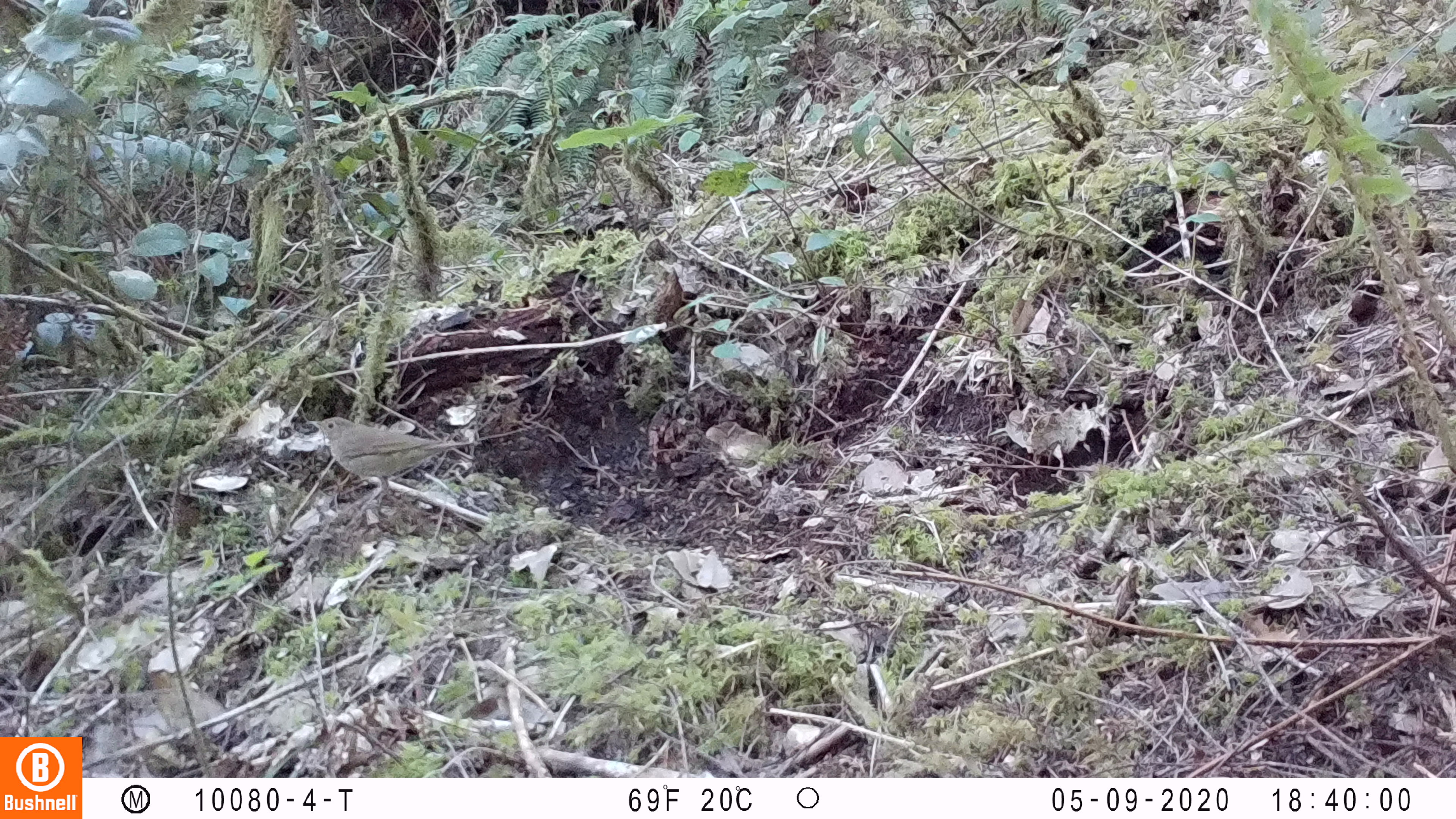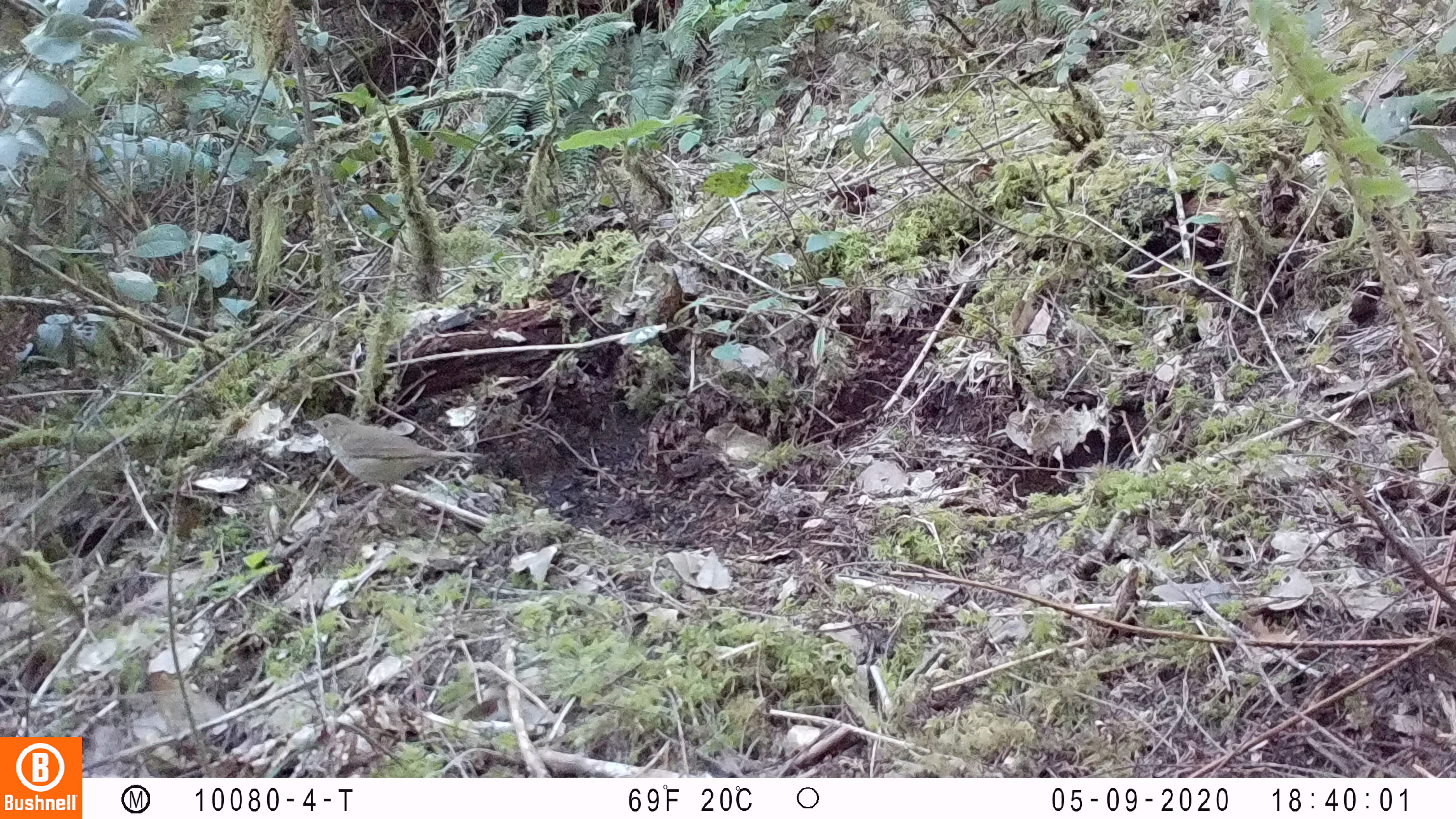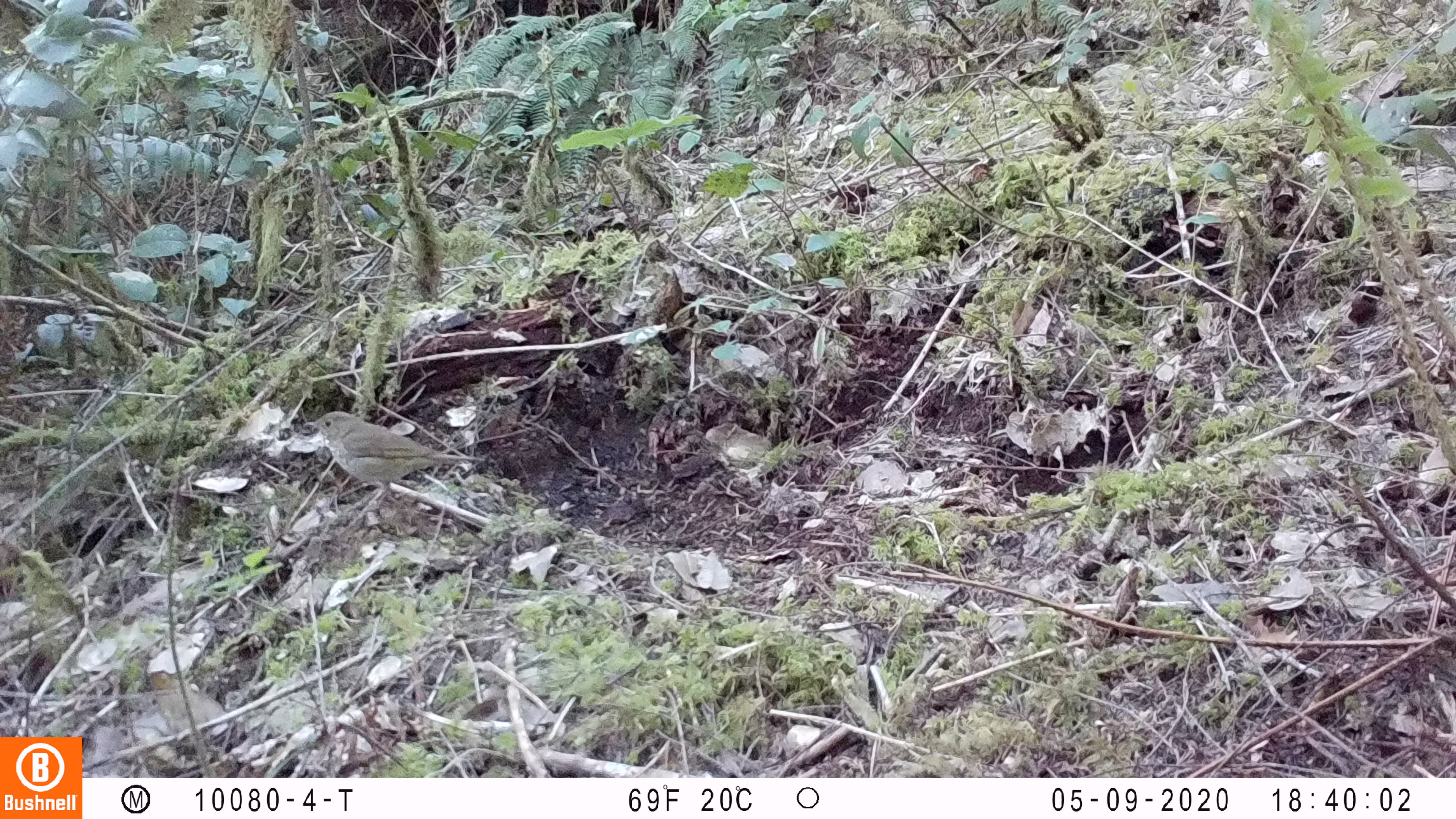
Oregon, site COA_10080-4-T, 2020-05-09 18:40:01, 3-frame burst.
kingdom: Animalia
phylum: Chordata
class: Aves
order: Passeriformes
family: Turdidae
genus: Catharus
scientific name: Catharus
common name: brown thrushes and nightingale-thrushes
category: catharus species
Catharus species (brown thrushes and nightingale-thrushes) (Catharus).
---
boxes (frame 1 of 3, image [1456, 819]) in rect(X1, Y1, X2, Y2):
catharus species: rect(297, 405, 490, 511)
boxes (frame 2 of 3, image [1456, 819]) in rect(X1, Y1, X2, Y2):
catharus species: rect(295, 404, 494, 520)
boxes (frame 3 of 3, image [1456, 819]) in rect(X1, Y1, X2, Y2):
catharus species: rect(293, 405, 495, 518)